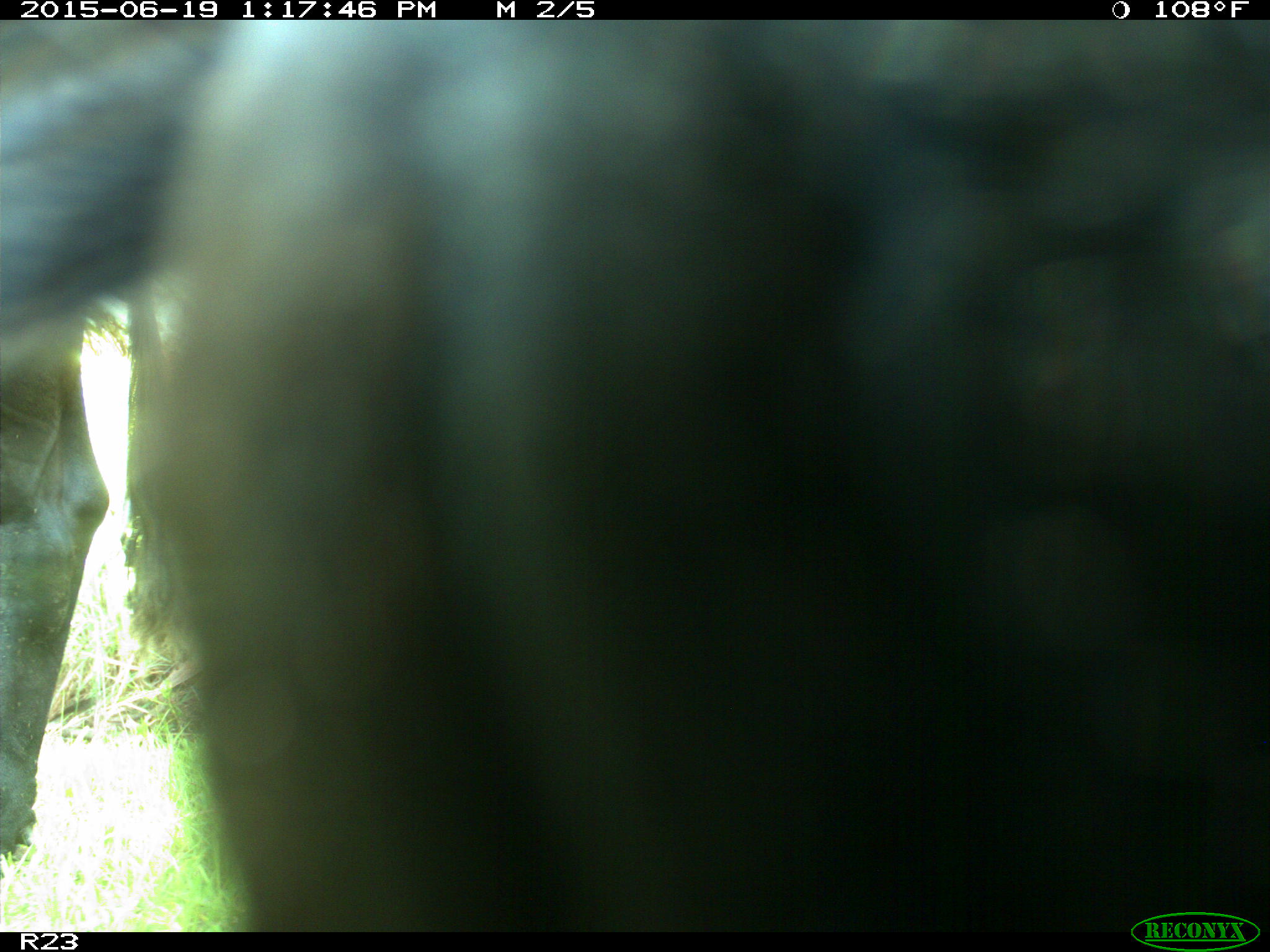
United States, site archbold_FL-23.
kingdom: Animalia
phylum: Chordata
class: Aves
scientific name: Aves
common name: birds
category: unidentified bird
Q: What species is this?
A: Unidentified bird (birds) (Aves).